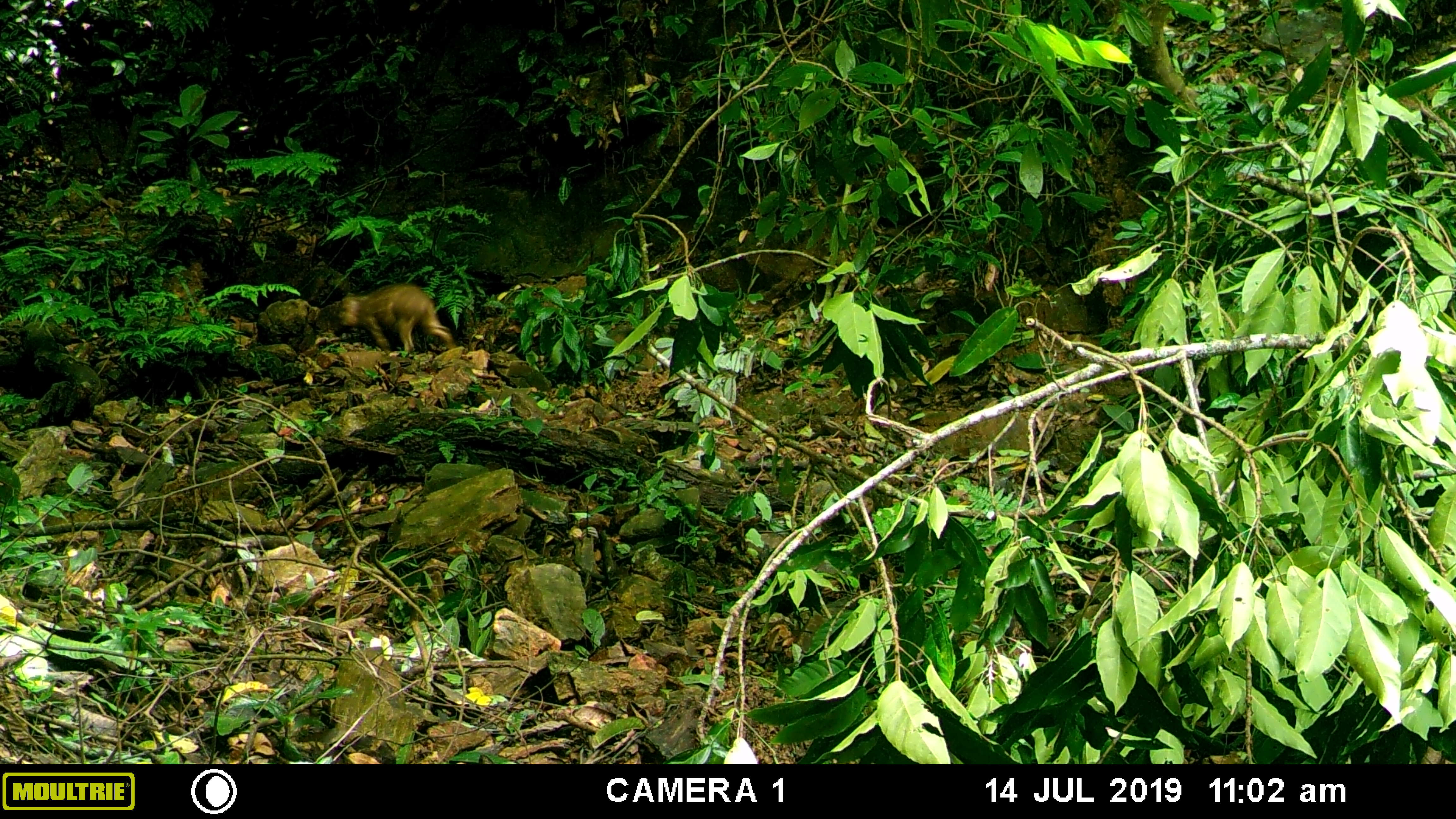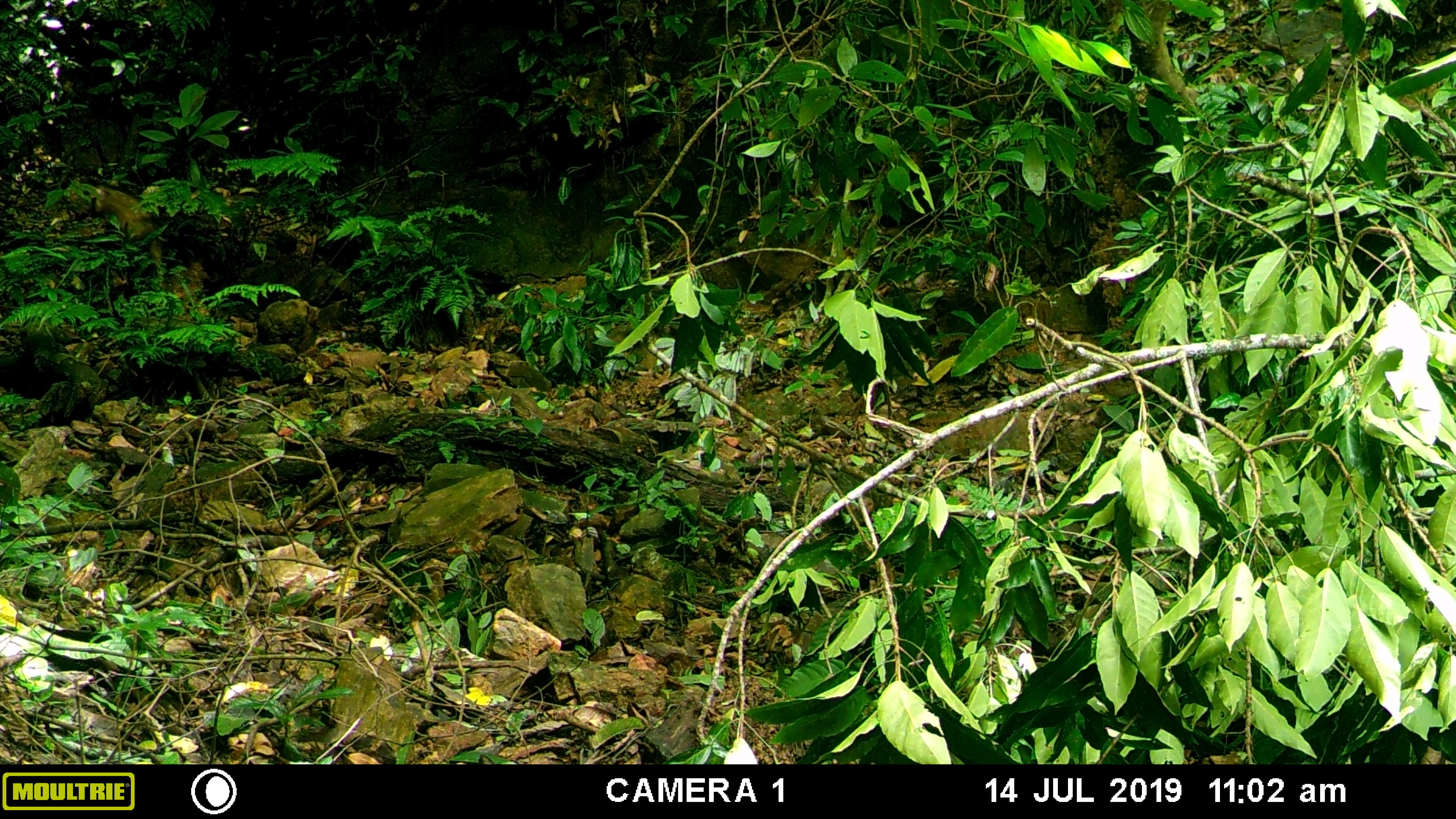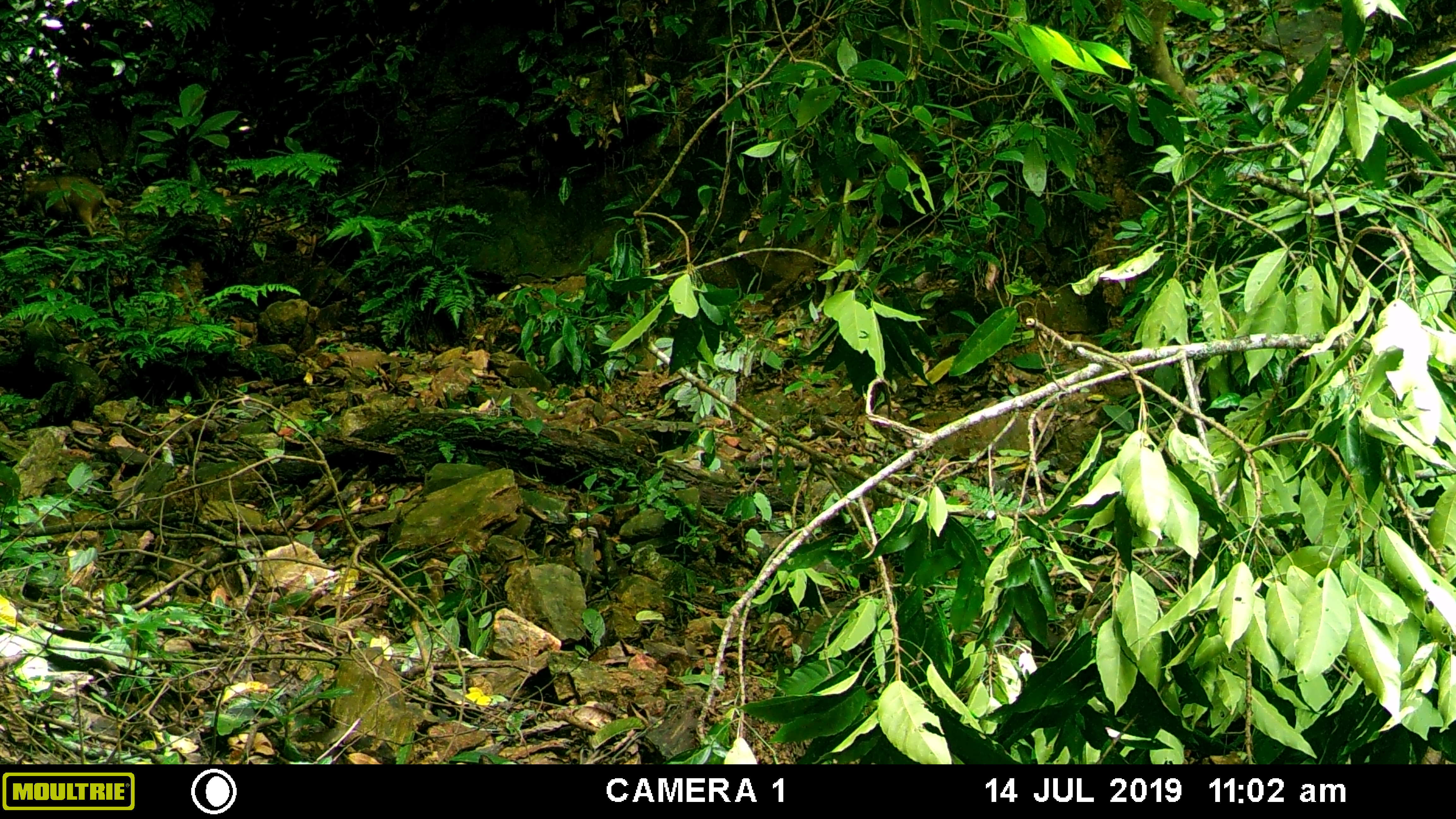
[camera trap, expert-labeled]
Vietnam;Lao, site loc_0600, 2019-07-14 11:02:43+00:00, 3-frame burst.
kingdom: Animalia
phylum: Chordata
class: Mammalia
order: Artiodactyla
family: Suidae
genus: Sus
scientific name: Sus scrofa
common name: eurasian wild pig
Eurasian wild pig (Sus scrofa). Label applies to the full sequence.